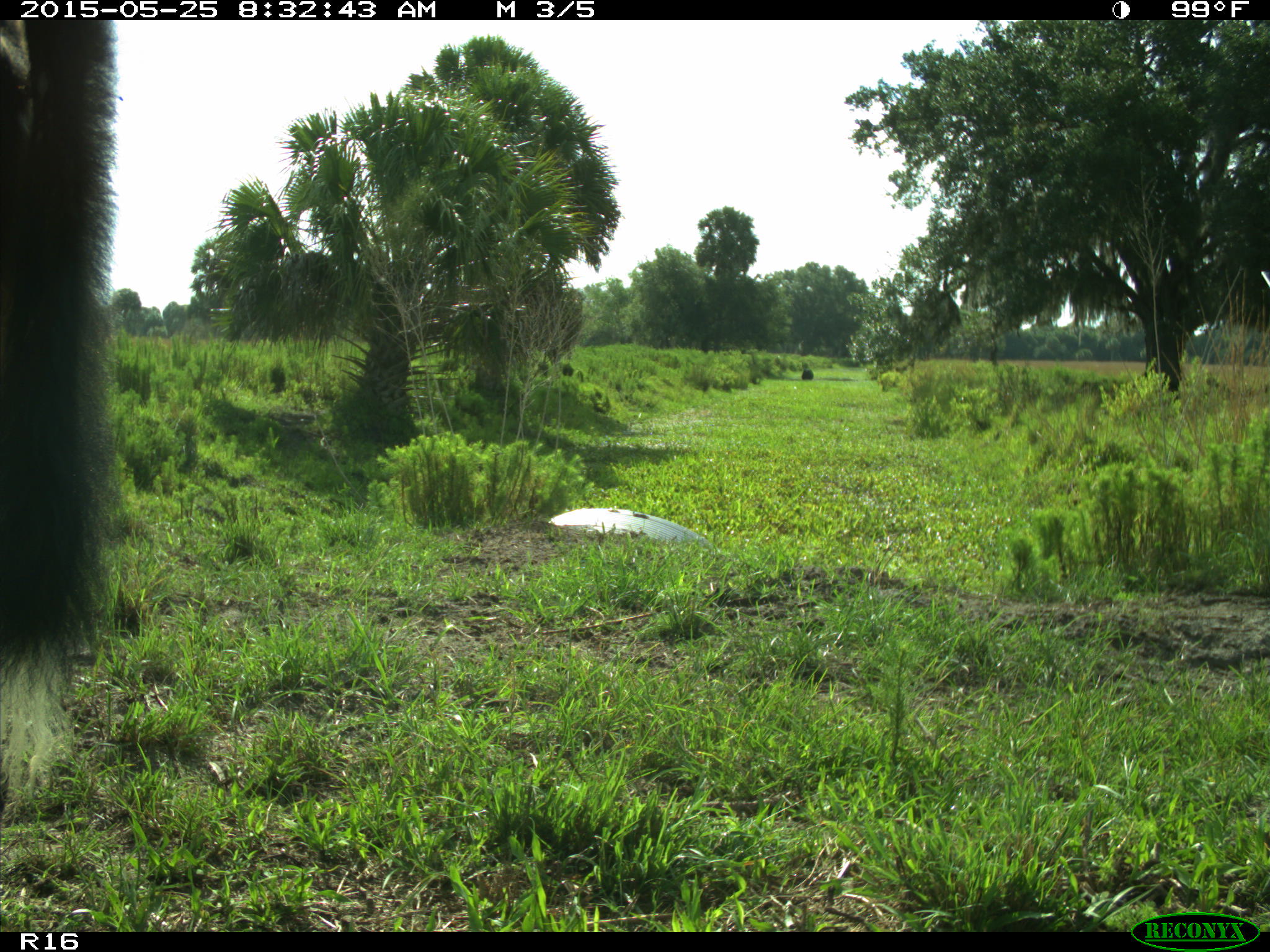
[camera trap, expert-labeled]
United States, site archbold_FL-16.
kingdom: Animalia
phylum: Chordata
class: Mammalia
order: Artiodactyla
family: Bovidae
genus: Bos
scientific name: Bos taurus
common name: domestic cow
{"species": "Bos taurus (domestic cow)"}